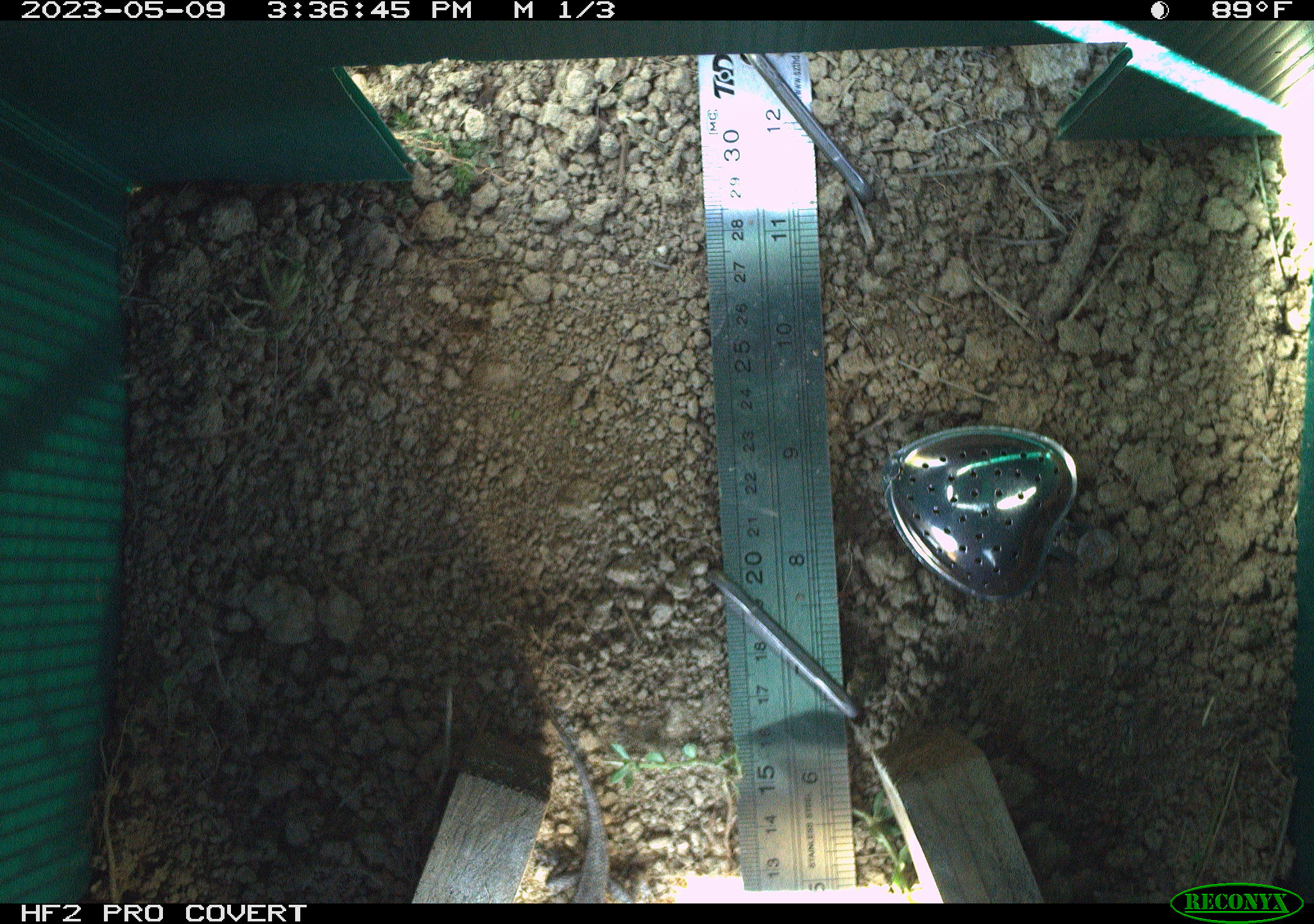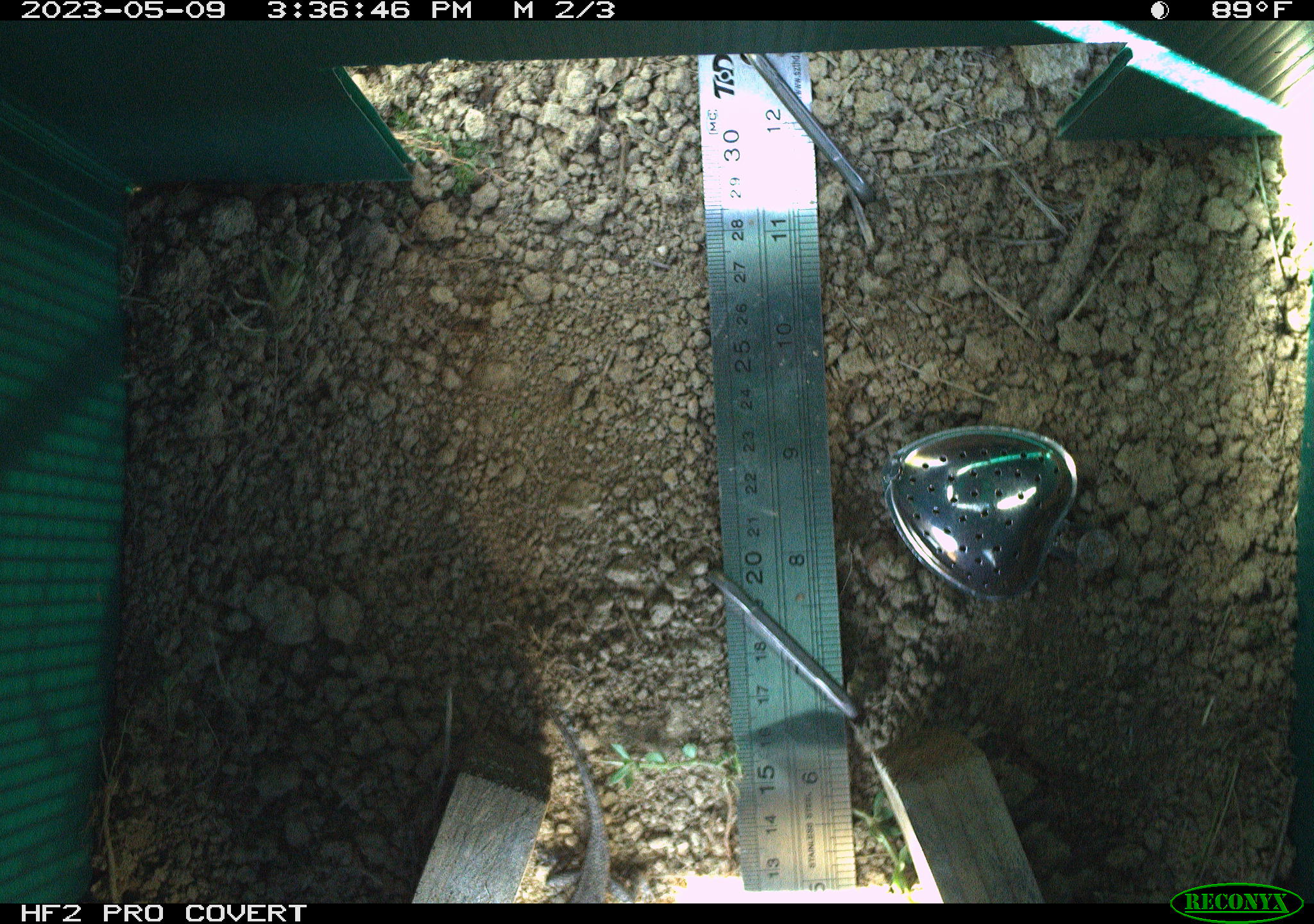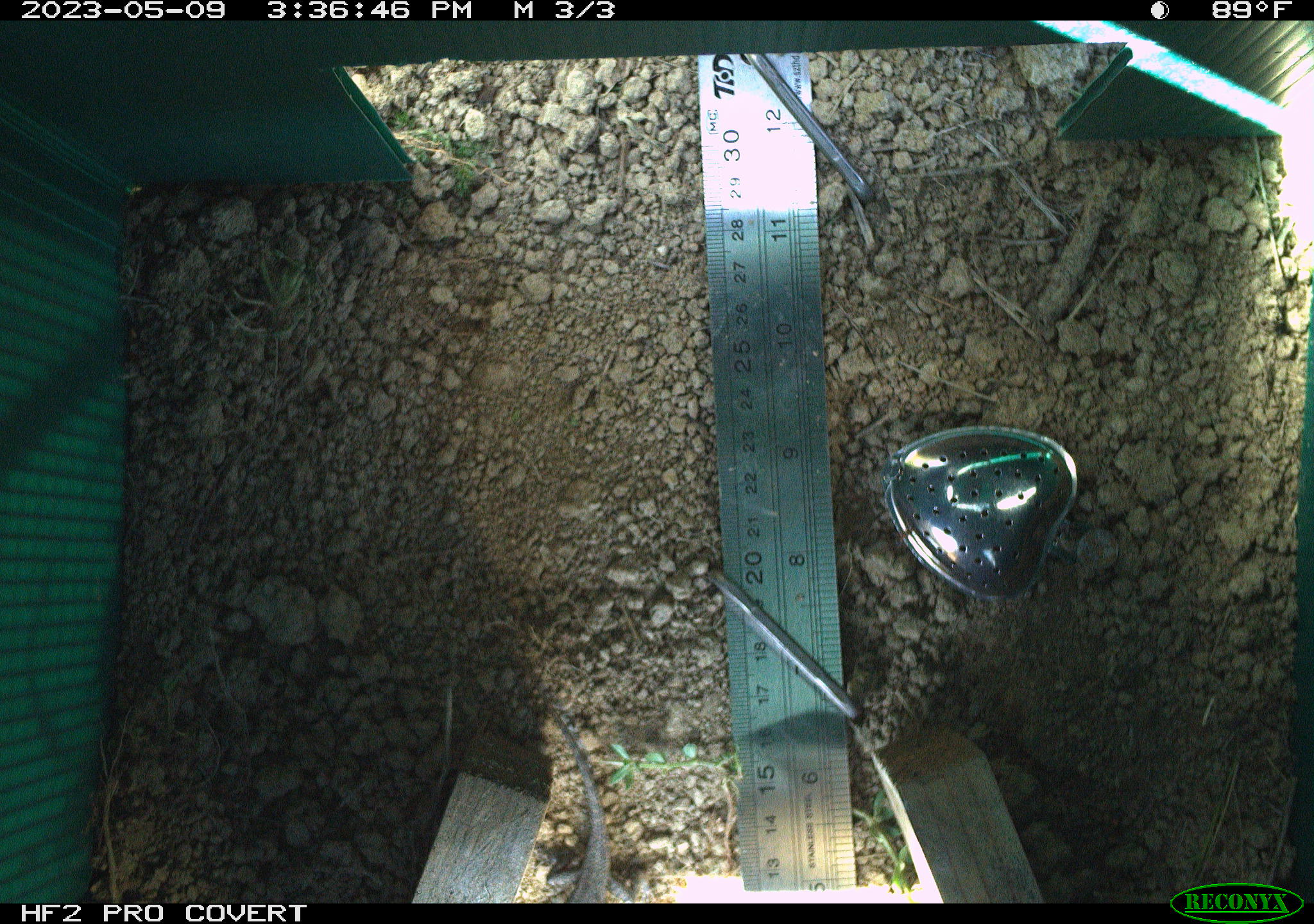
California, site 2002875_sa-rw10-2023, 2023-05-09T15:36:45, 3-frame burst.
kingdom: Animalia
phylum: Chordata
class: Reptilia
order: Squamata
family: Phrynosomatidae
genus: Sceloporus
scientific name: Sceloporus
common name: spiny lizards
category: sceloporus species